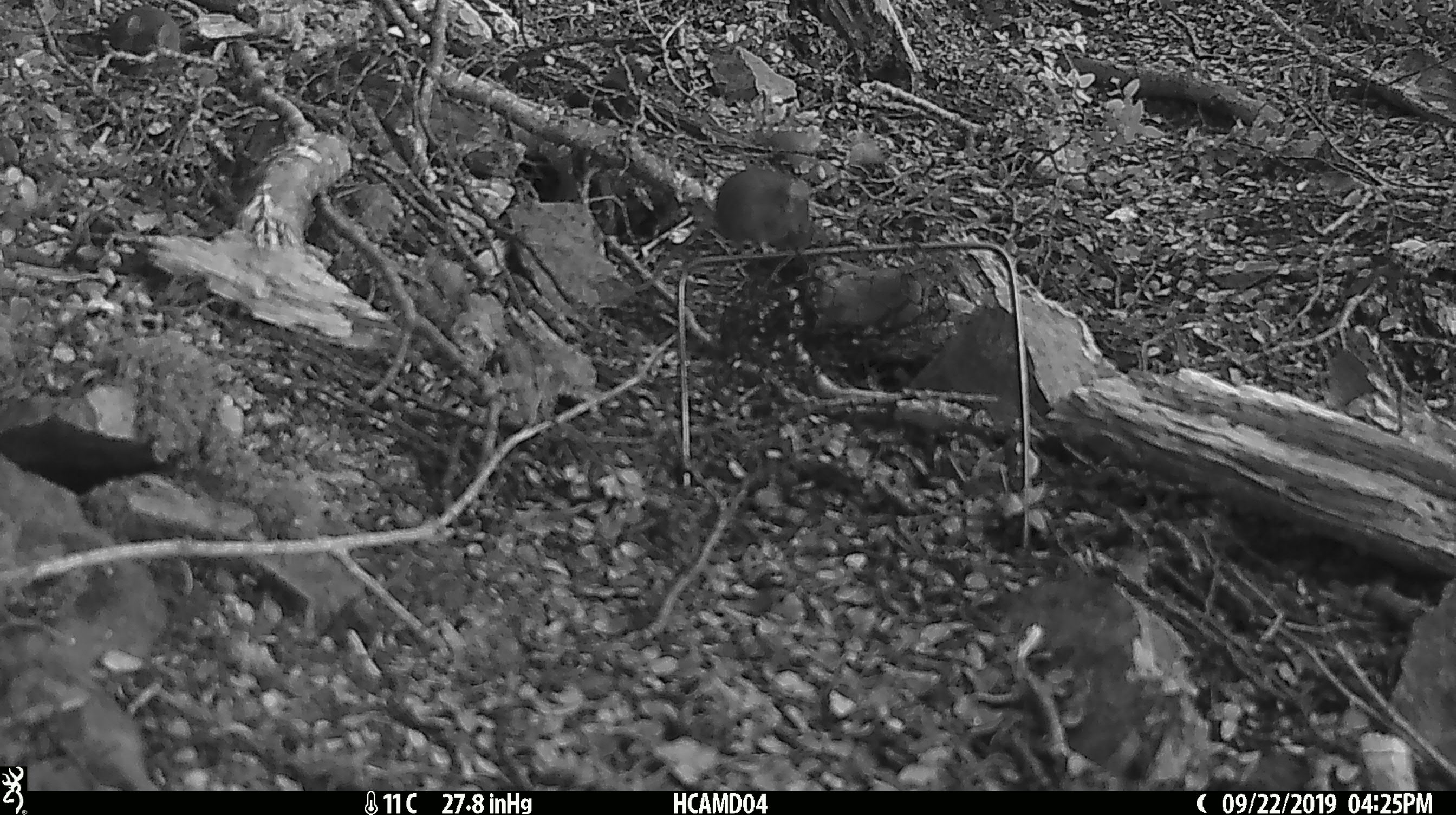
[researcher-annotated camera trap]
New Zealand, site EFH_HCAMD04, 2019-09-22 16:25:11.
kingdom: Animalia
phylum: Chordata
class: Mammalia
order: Rodentia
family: Muridae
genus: Mus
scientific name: Mus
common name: mouse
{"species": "mouse (Mus)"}